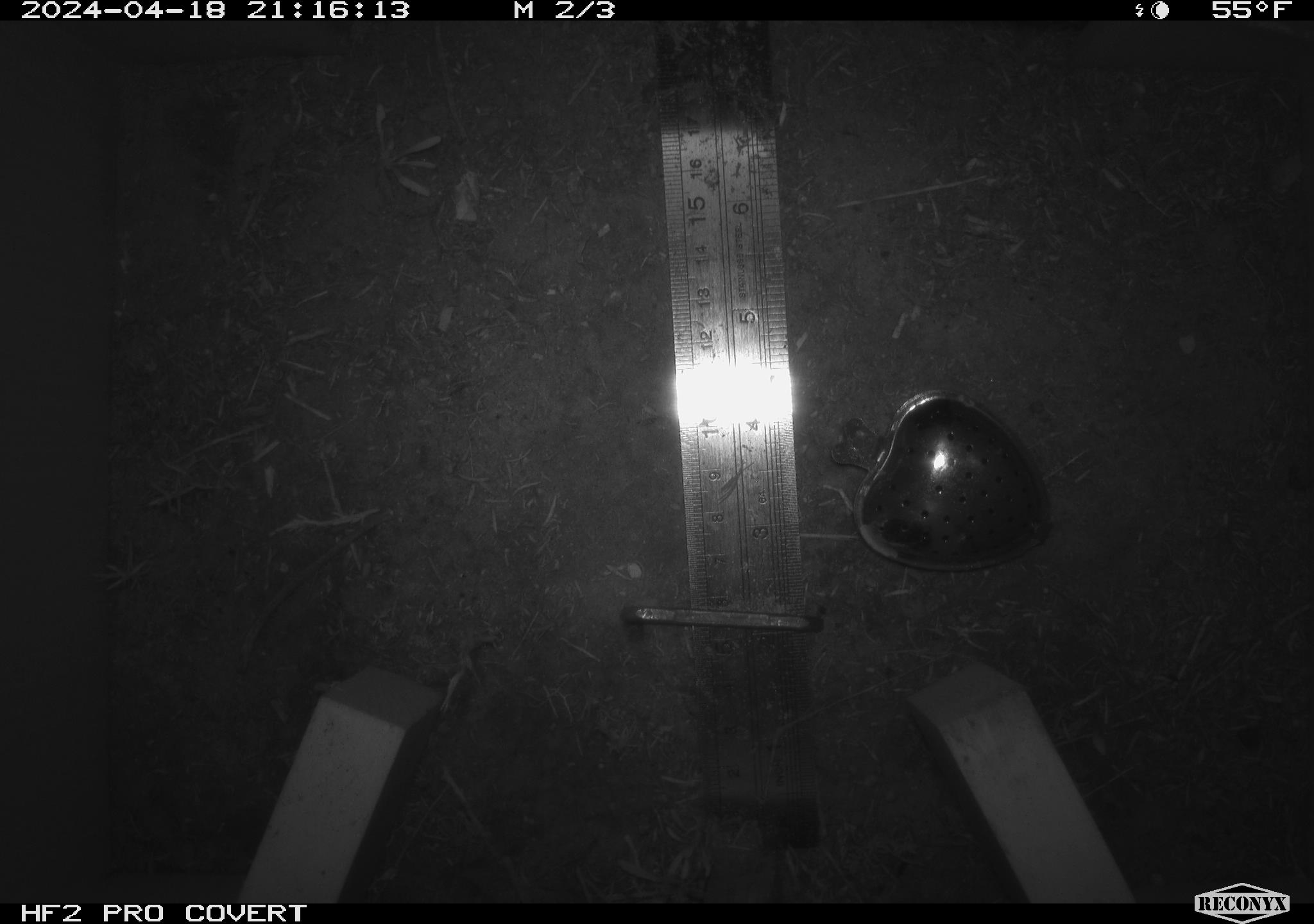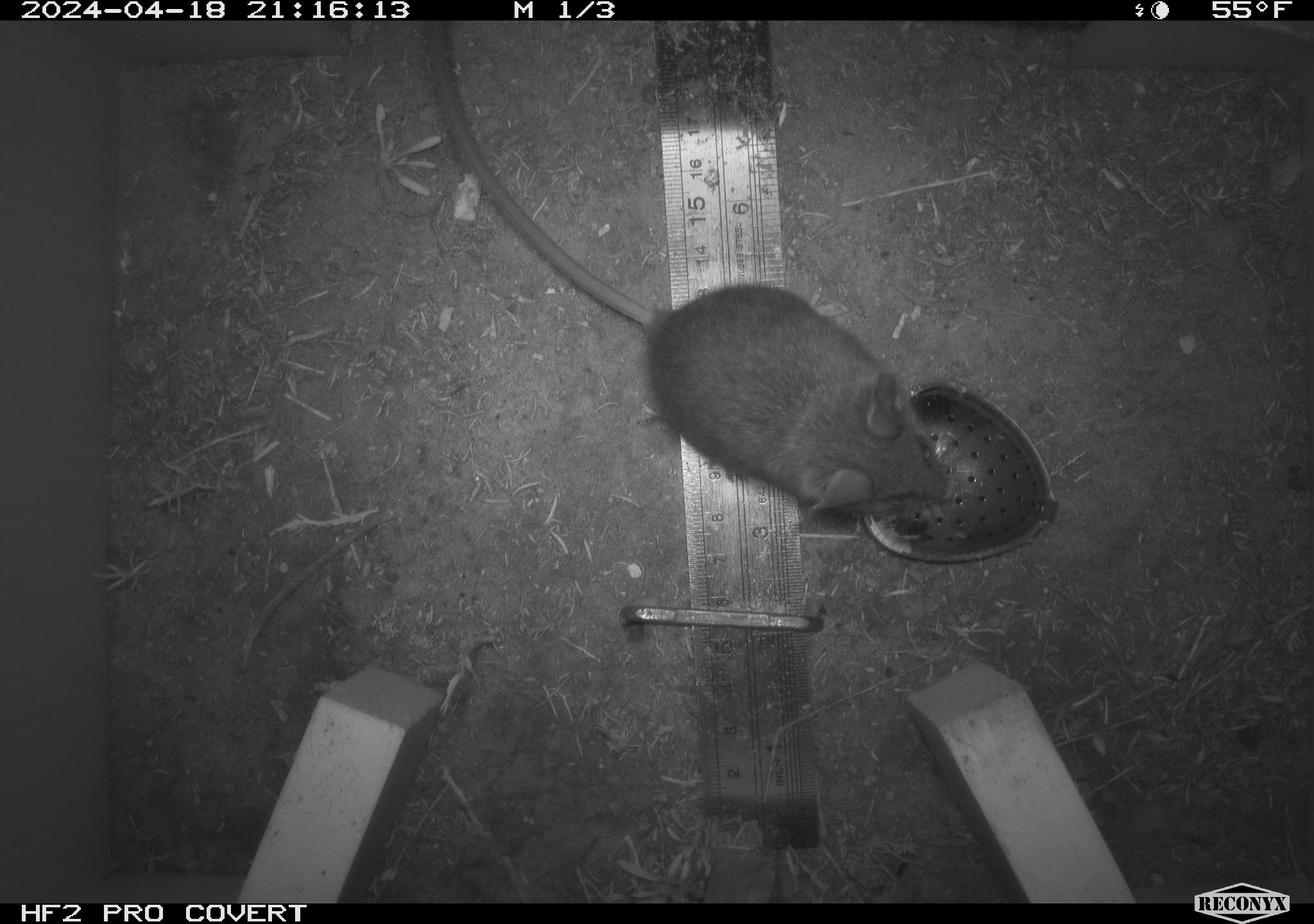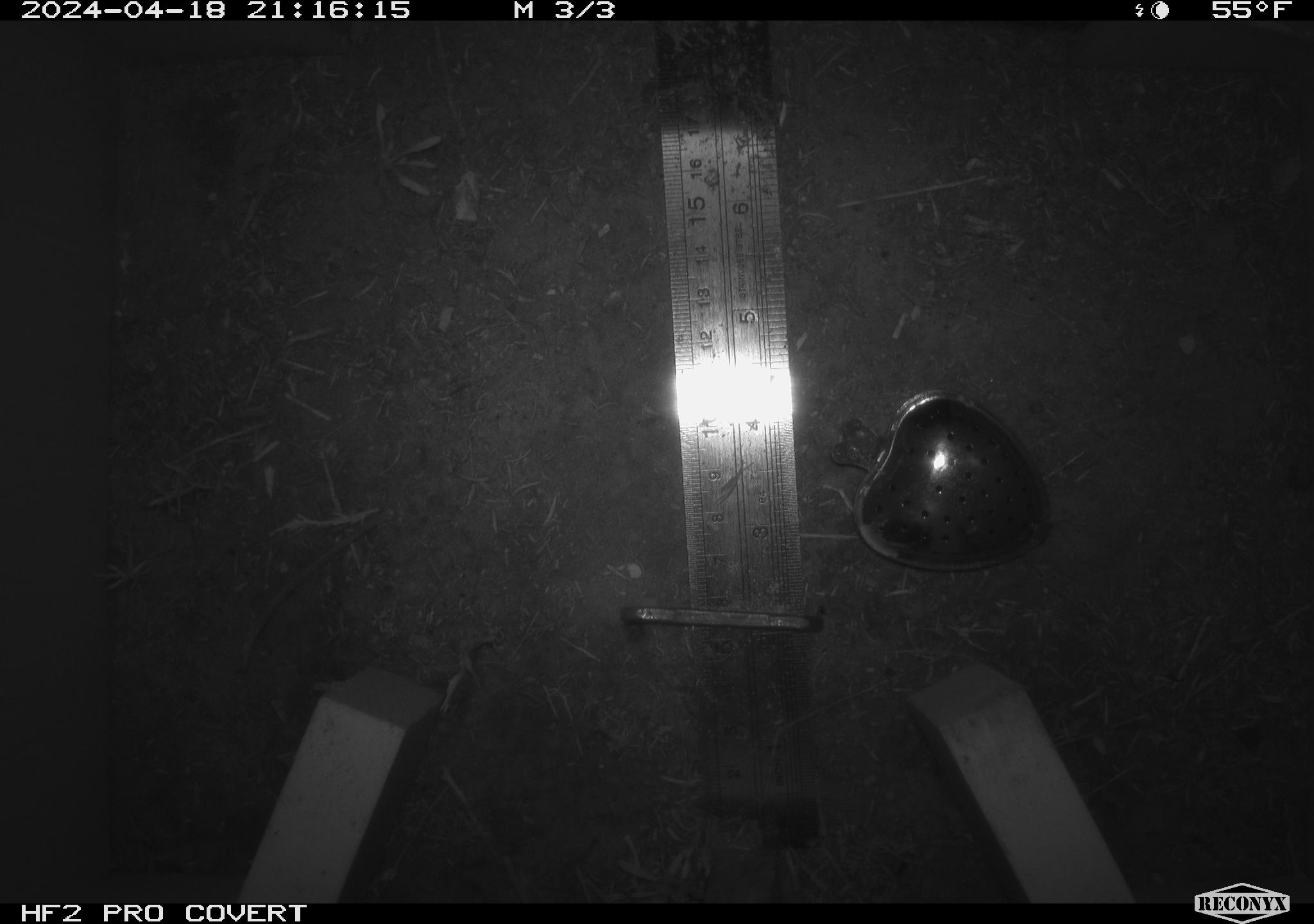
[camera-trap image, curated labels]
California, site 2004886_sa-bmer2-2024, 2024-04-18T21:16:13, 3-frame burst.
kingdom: Animalia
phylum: Chordata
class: Mammalia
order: Rodentia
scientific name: Rodentia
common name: woodrat or rat or mouse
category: woodrat or rat or mouse species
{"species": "woodrat or rat or mouse species (woodrat or rat or mouse) (Rodentia)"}